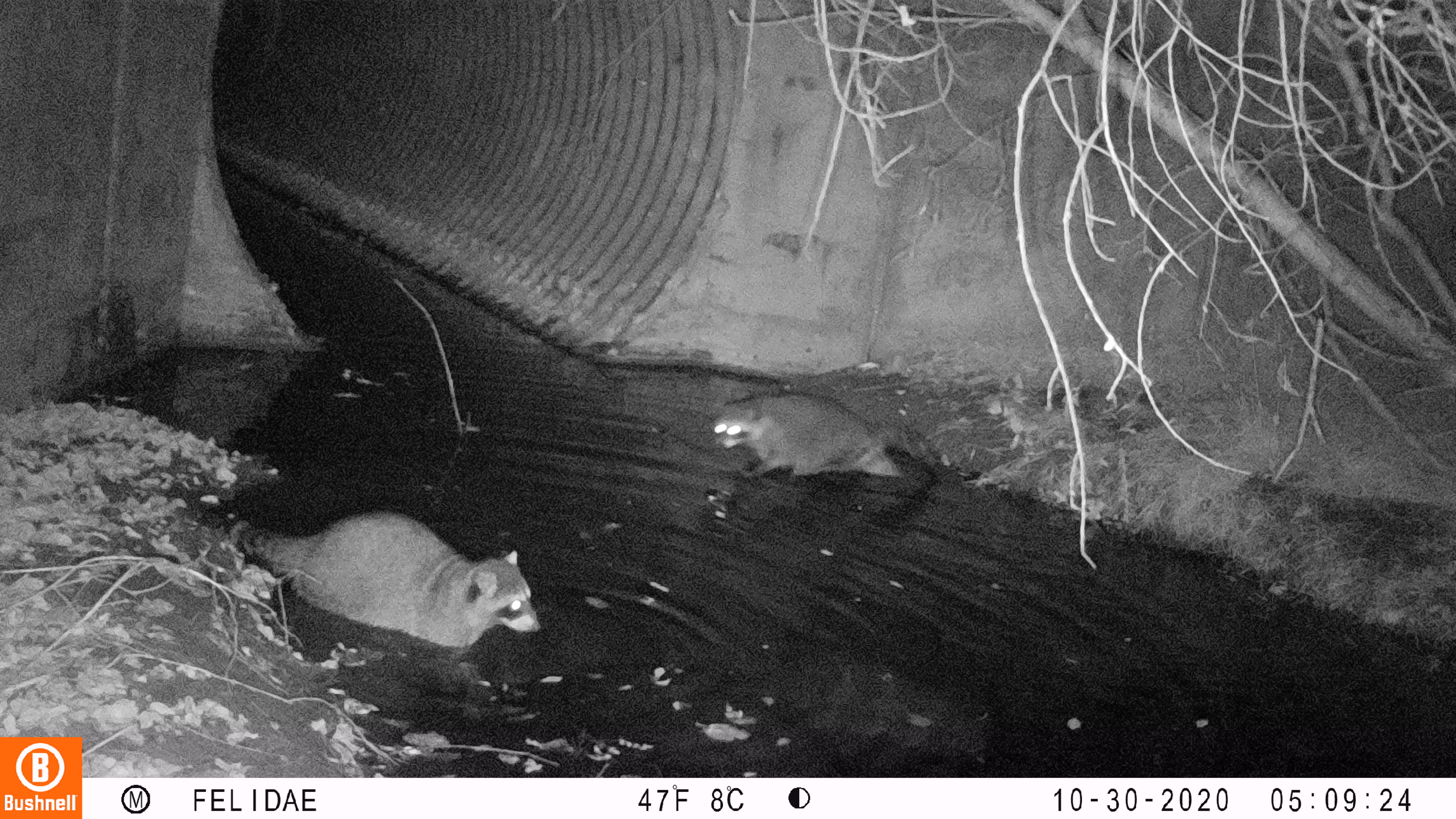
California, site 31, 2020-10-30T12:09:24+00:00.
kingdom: Animalia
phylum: Chordata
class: Mammalia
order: Carnivora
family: Procyonidae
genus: Procyon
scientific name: Procyon lotor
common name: raccoon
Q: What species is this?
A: Raccoon (Procyon lotor).